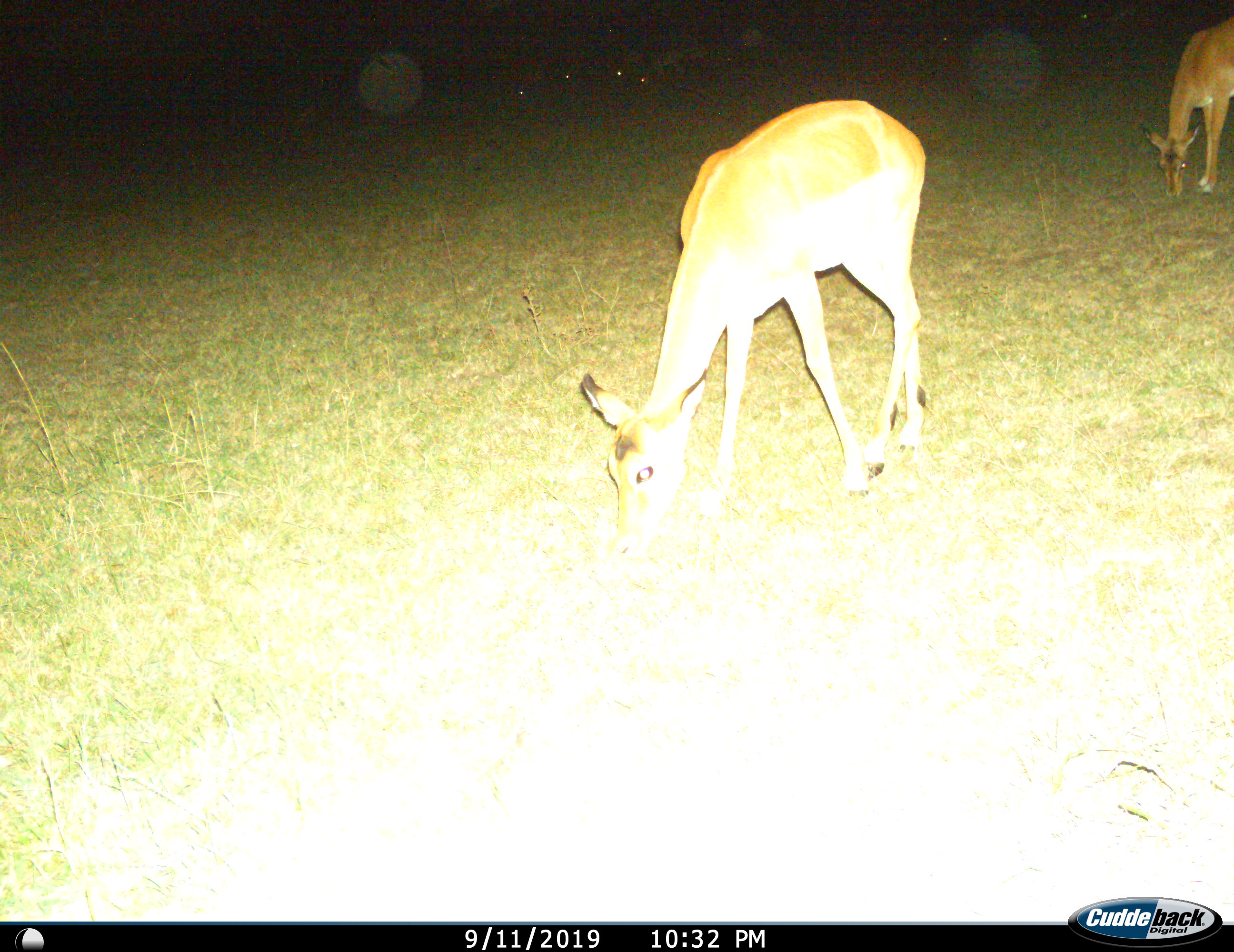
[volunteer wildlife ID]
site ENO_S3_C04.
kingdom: Animalia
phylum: Chordata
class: Mammalia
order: Artiodactyla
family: Bovidae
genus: Aepyceros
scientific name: Aepyceros melampus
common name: impala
Impala (Aepyceros melampus), count 2. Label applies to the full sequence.